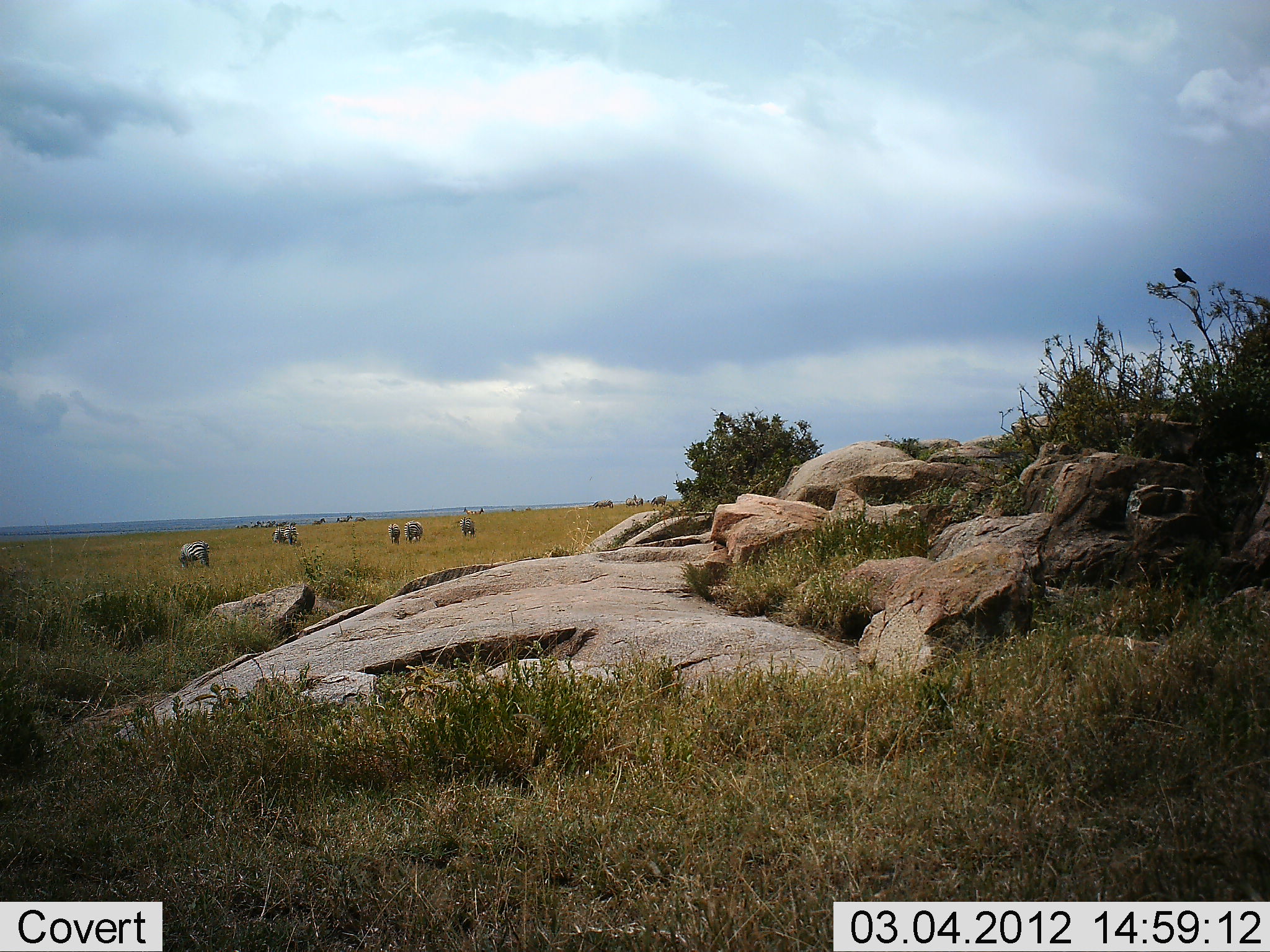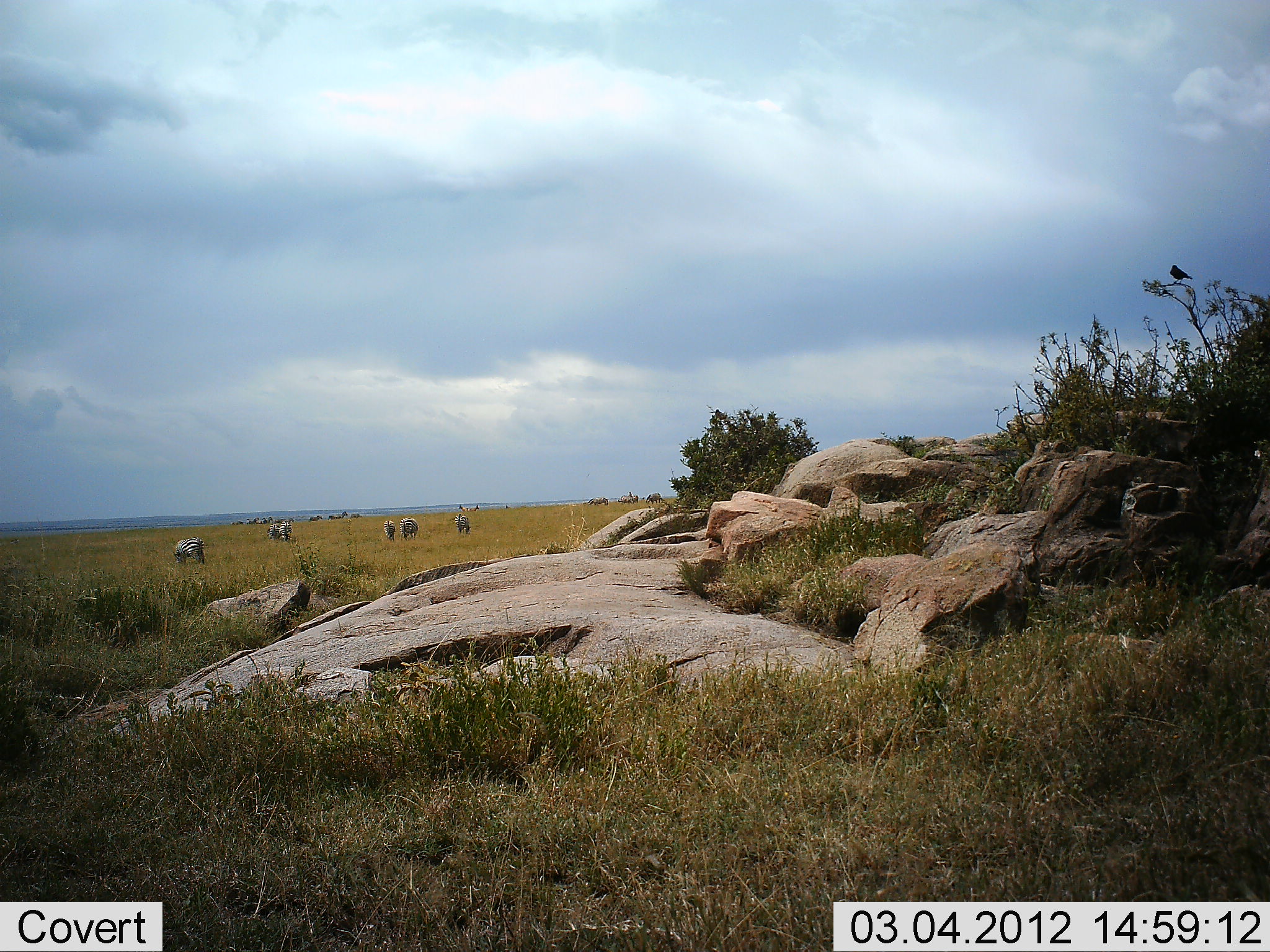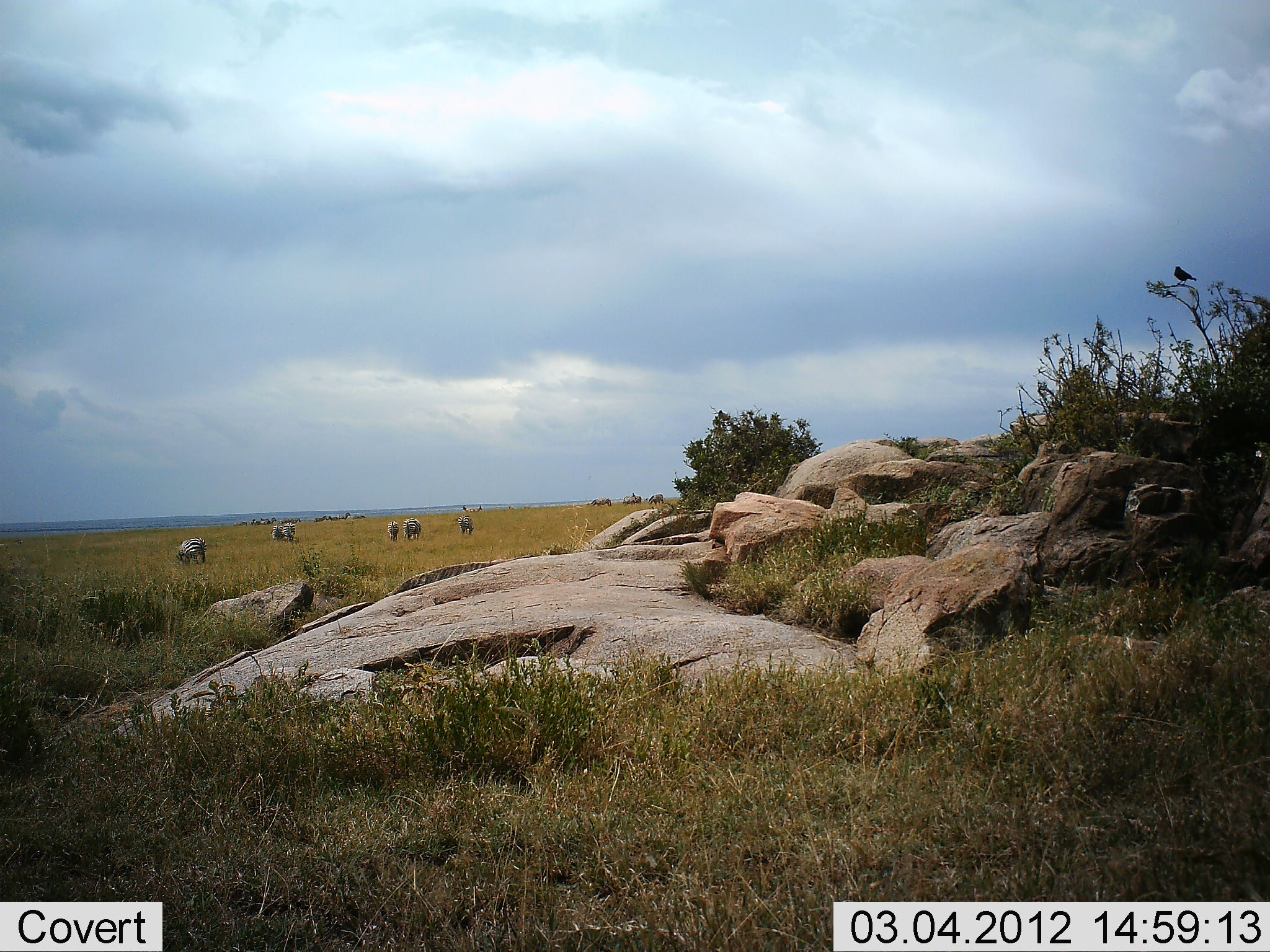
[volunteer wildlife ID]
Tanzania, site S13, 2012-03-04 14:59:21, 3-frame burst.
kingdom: Animalia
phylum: Chordata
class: Mammalia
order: Perissodactyla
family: Equidae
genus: Equus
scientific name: Equus quagga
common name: plains zebra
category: zebra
Zebra (plains zebra) (Equus quagga), count 6. Behavior (volunteer vote fractions): standing 46%, resting 0%, moving 0%, interacting 0%. Young present (vote fraction): 0%. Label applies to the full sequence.